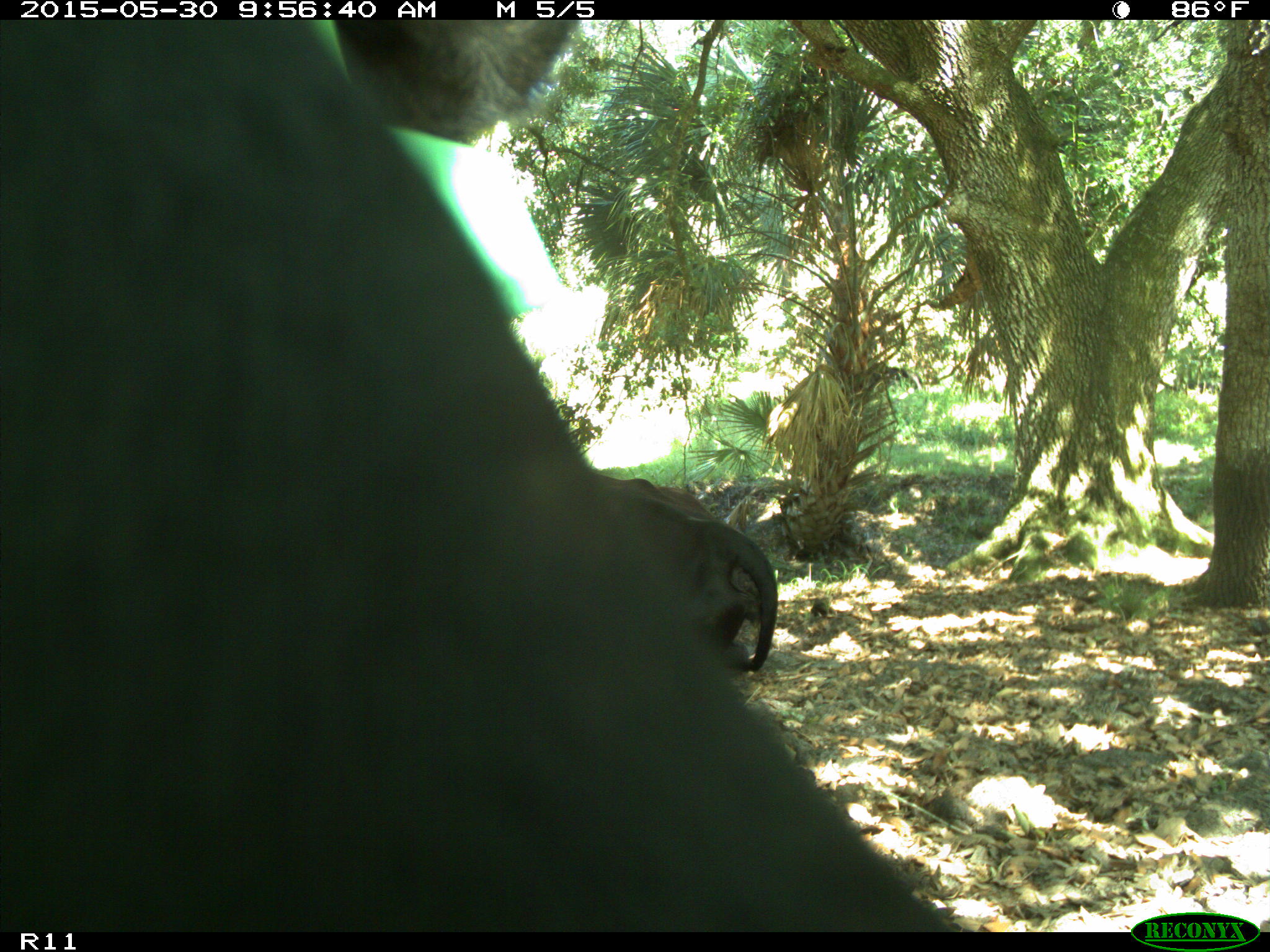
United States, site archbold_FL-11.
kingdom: Animalia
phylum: Chordata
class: Mammalia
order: Artiodactyla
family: Bovidae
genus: Bos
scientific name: Bos taurus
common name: domestic cow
Bos taurus (domestic cow).